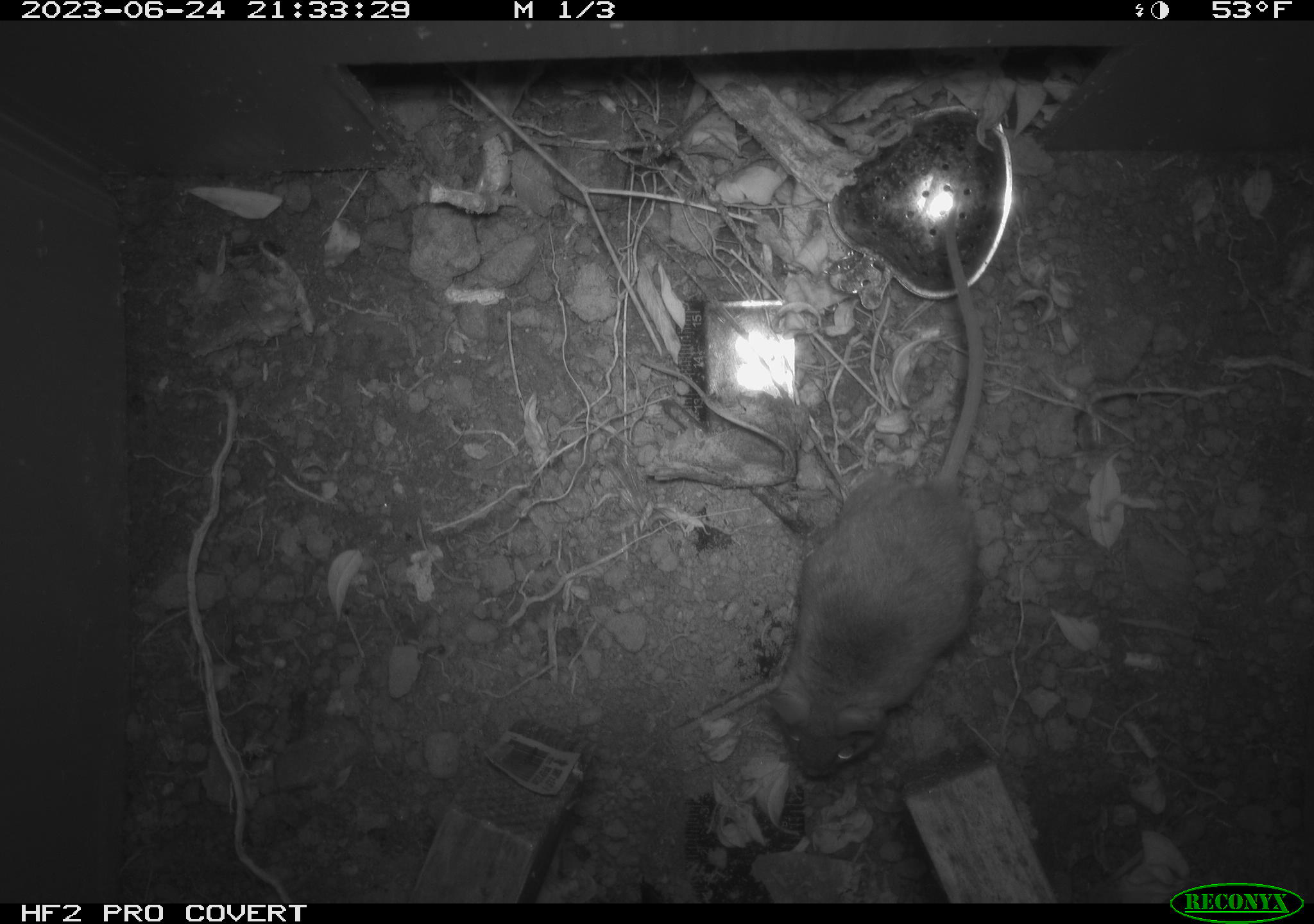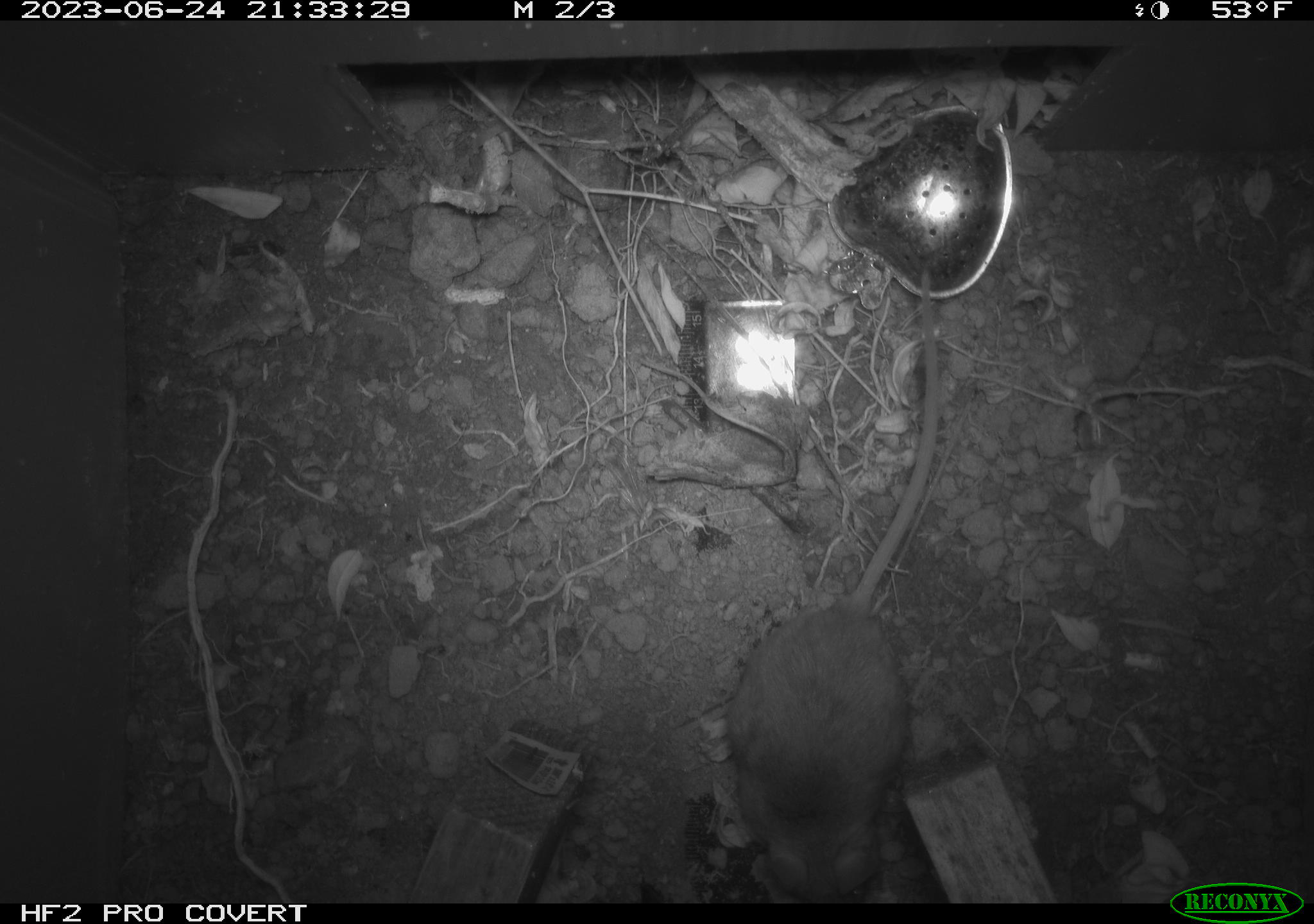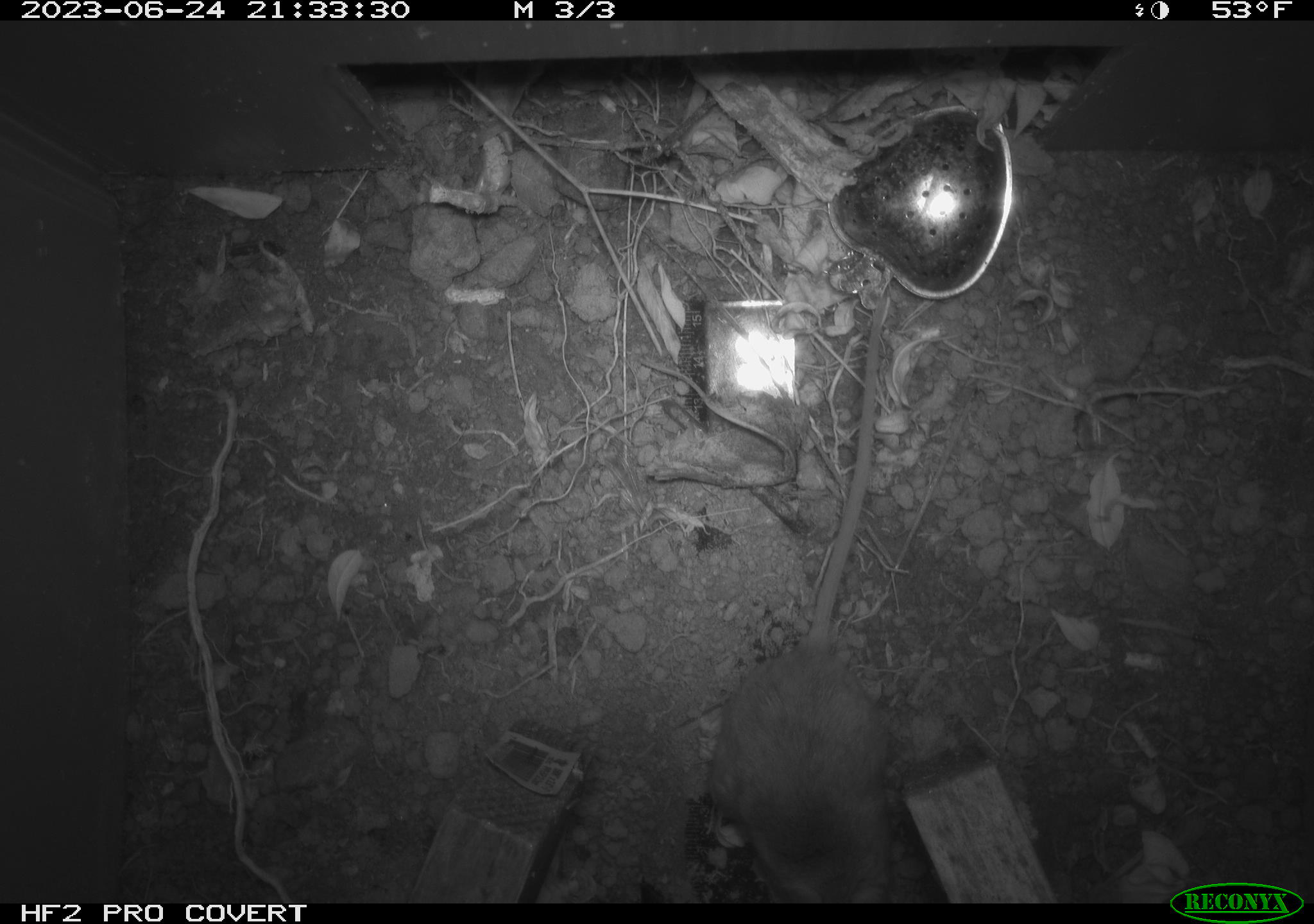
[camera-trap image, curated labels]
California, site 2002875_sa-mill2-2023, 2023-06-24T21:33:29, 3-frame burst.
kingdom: Animalia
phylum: Chordata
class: Mammalia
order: Rodentia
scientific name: Rodentia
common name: mouse species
Mouse species (Rodentia).